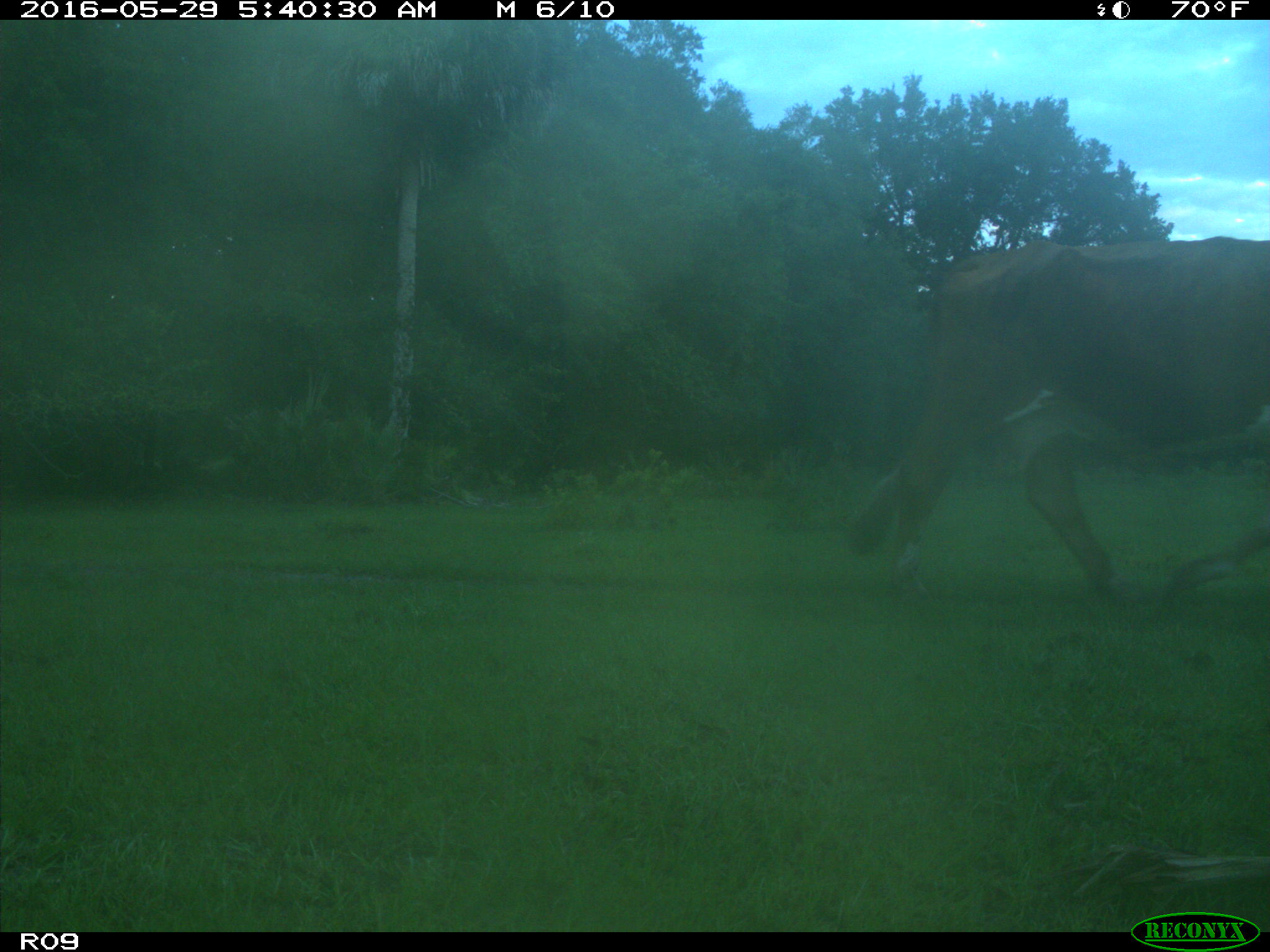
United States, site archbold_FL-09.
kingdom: Animalia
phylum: Chordata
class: Mammalia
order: Artiodactyla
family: Bovidae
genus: Bos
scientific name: Bos taurus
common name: domestic cow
Bos taurus (domestic cow).